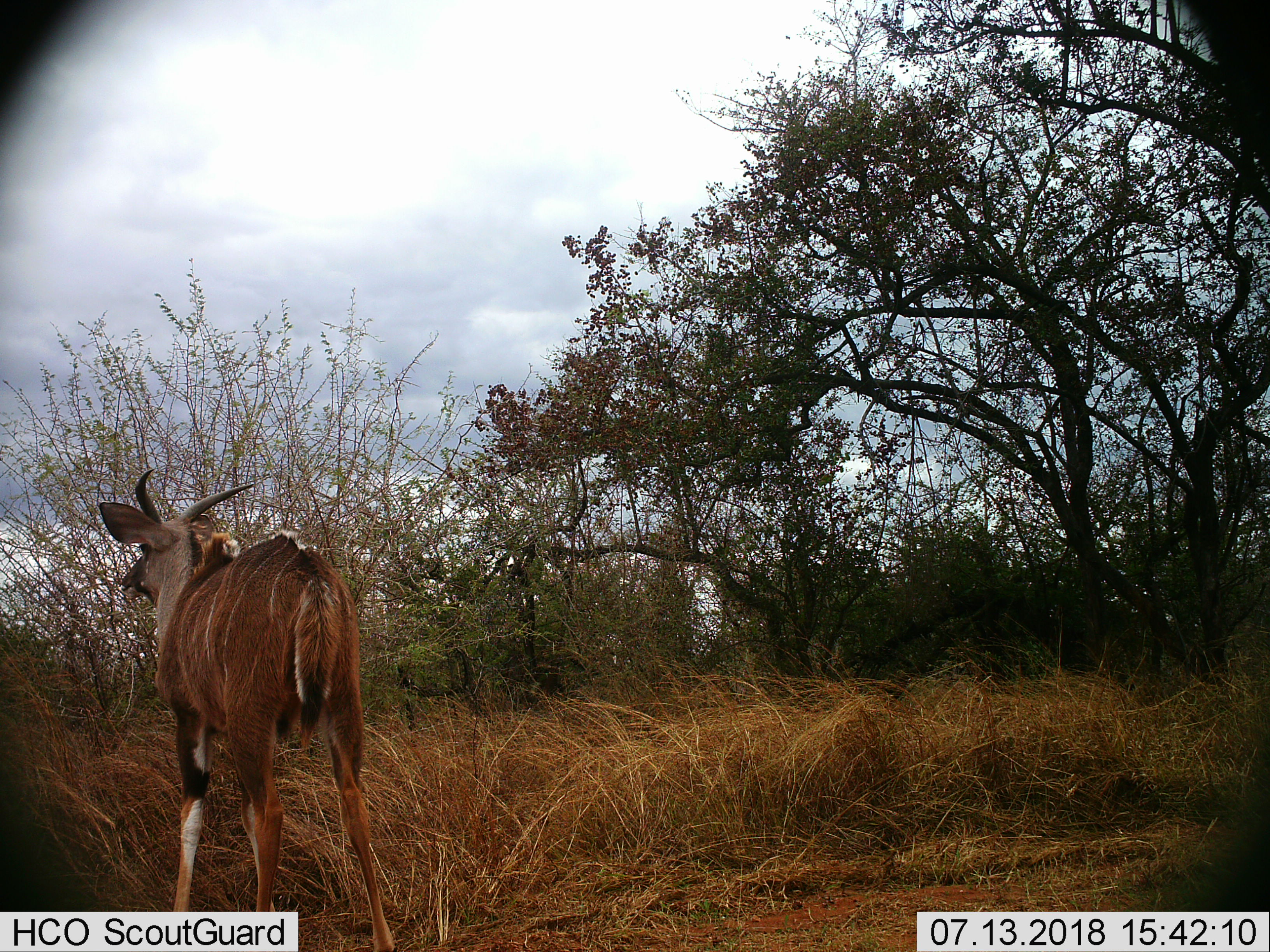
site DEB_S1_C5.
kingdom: Animalia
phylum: Chordata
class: Mammalia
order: Artiodactyla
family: Bovidae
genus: Tragelaphus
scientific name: Tragelaphus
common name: kudu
Kudu (Tragelaphus), count 1. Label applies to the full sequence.